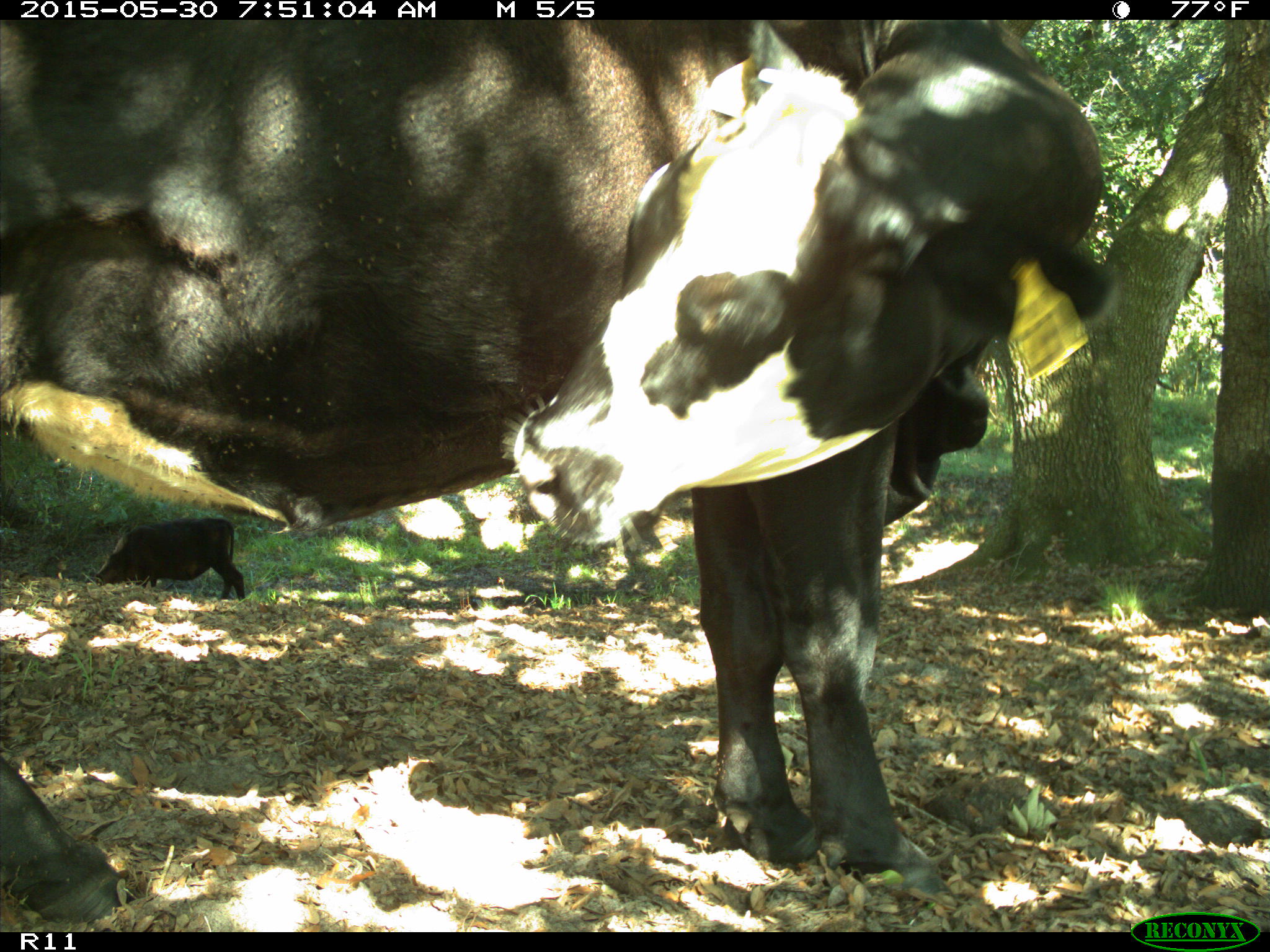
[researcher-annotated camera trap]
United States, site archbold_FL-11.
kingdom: Animalia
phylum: Chordata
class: Mammalia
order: Artiodactyla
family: Bovidae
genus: Bos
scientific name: Bos taurus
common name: domestic cow